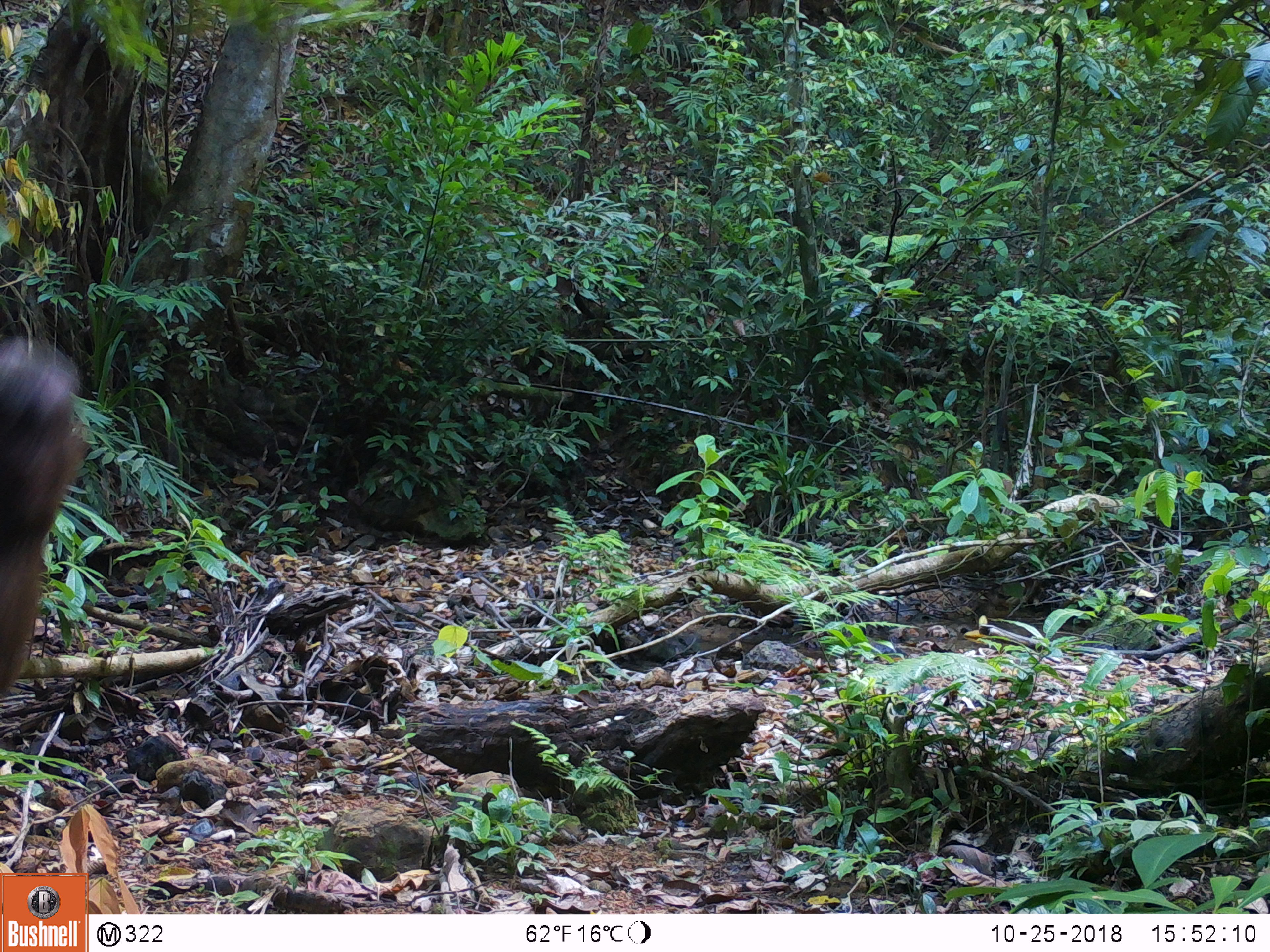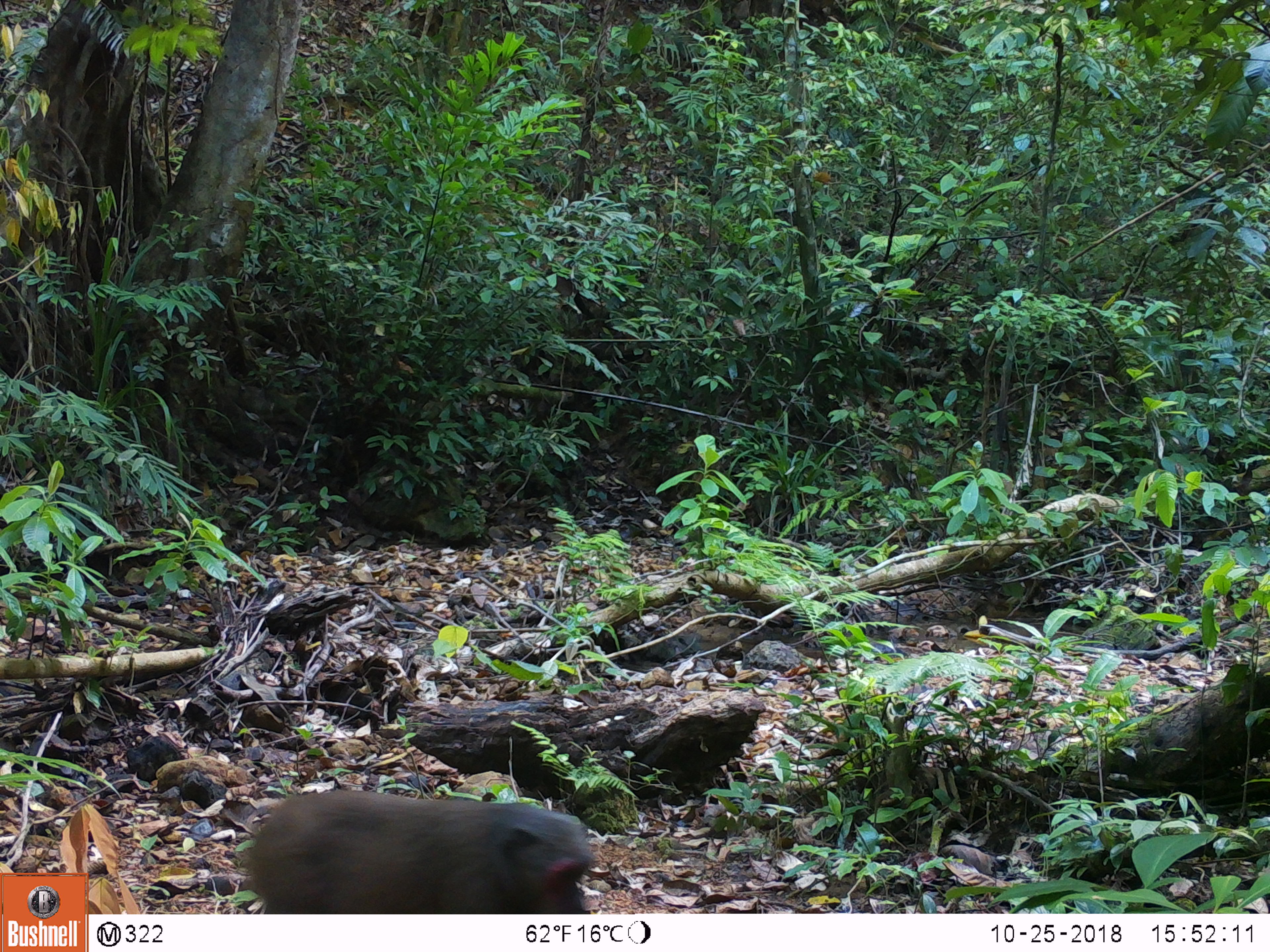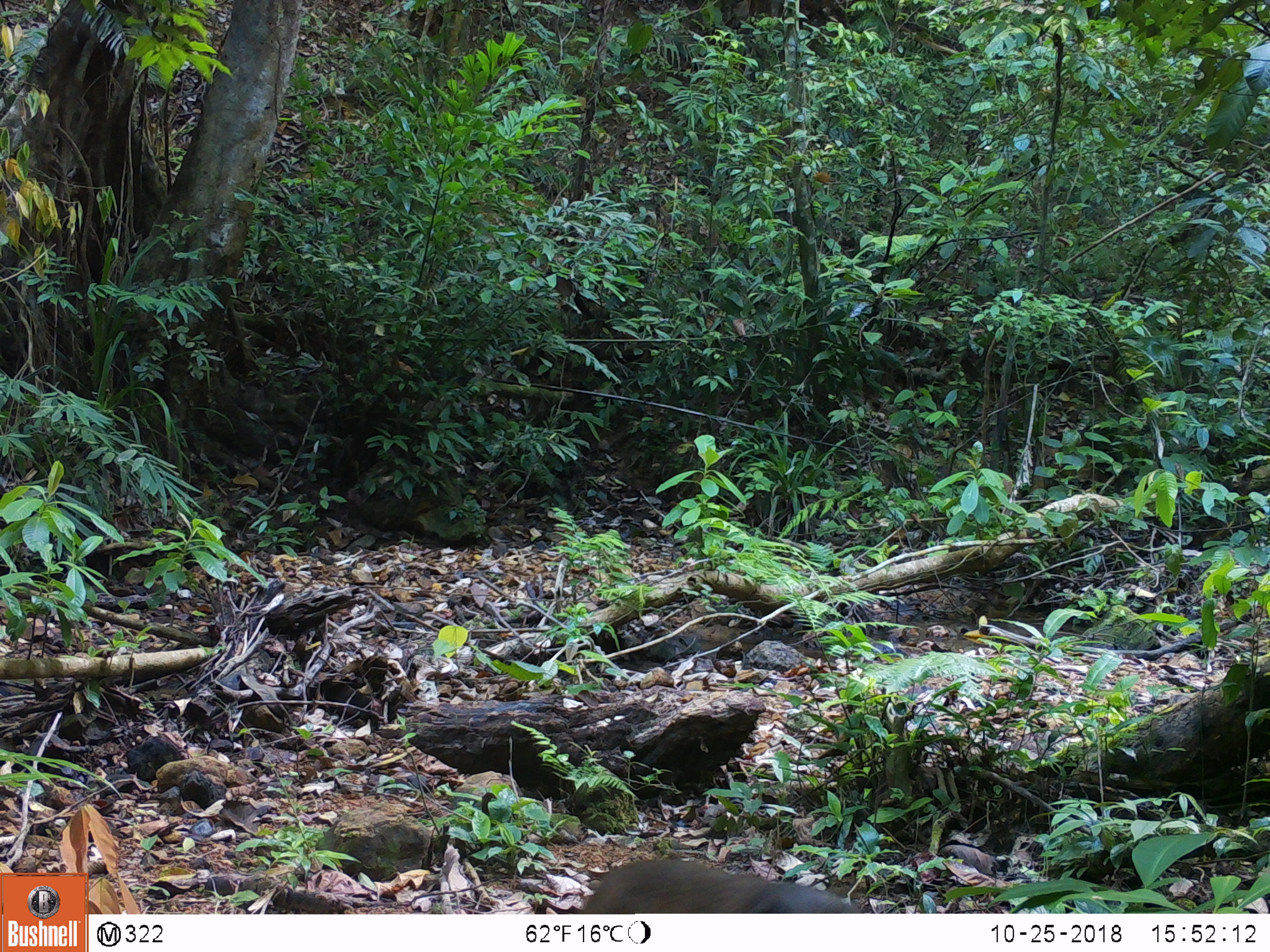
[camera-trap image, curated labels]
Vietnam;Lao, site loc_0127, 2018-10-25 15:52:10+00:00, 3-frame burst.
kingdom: Animalia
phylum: Chordata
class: Mammalia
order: Primates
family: Cercopithecidae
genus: Macaca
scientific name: Macaca arctoides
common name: stump-tailed macaque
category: stump tailed macaque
Stump tailed macaque (stump-tailed macaque) (Macaca arctoides). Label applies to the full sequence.